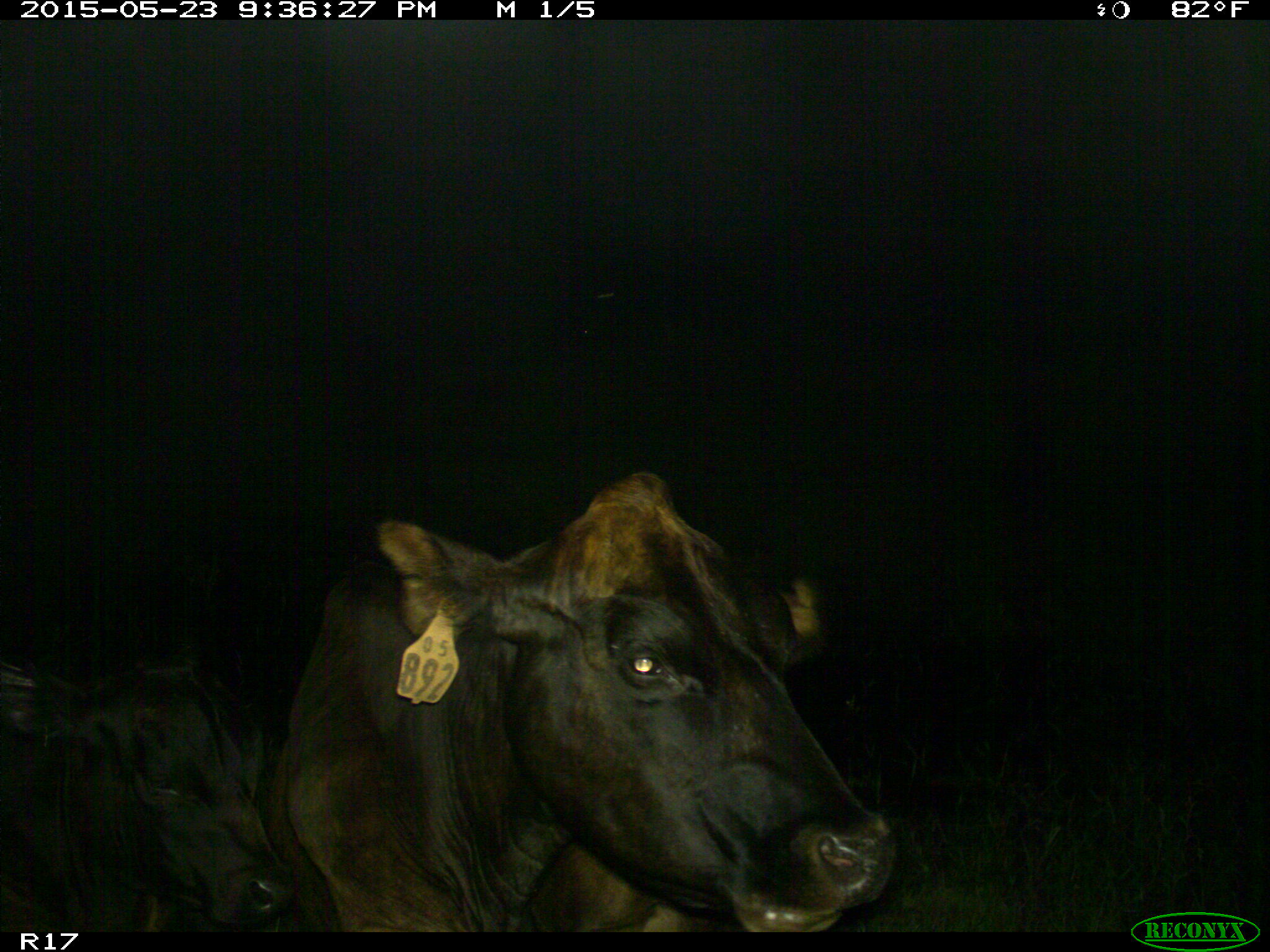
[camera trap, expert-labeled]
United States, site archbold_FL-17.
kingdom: Animalia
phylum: Chordata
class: Mammalia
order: Artiodactyla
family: Bovidae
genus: Bos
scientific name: Bos taurus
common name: domestic cow